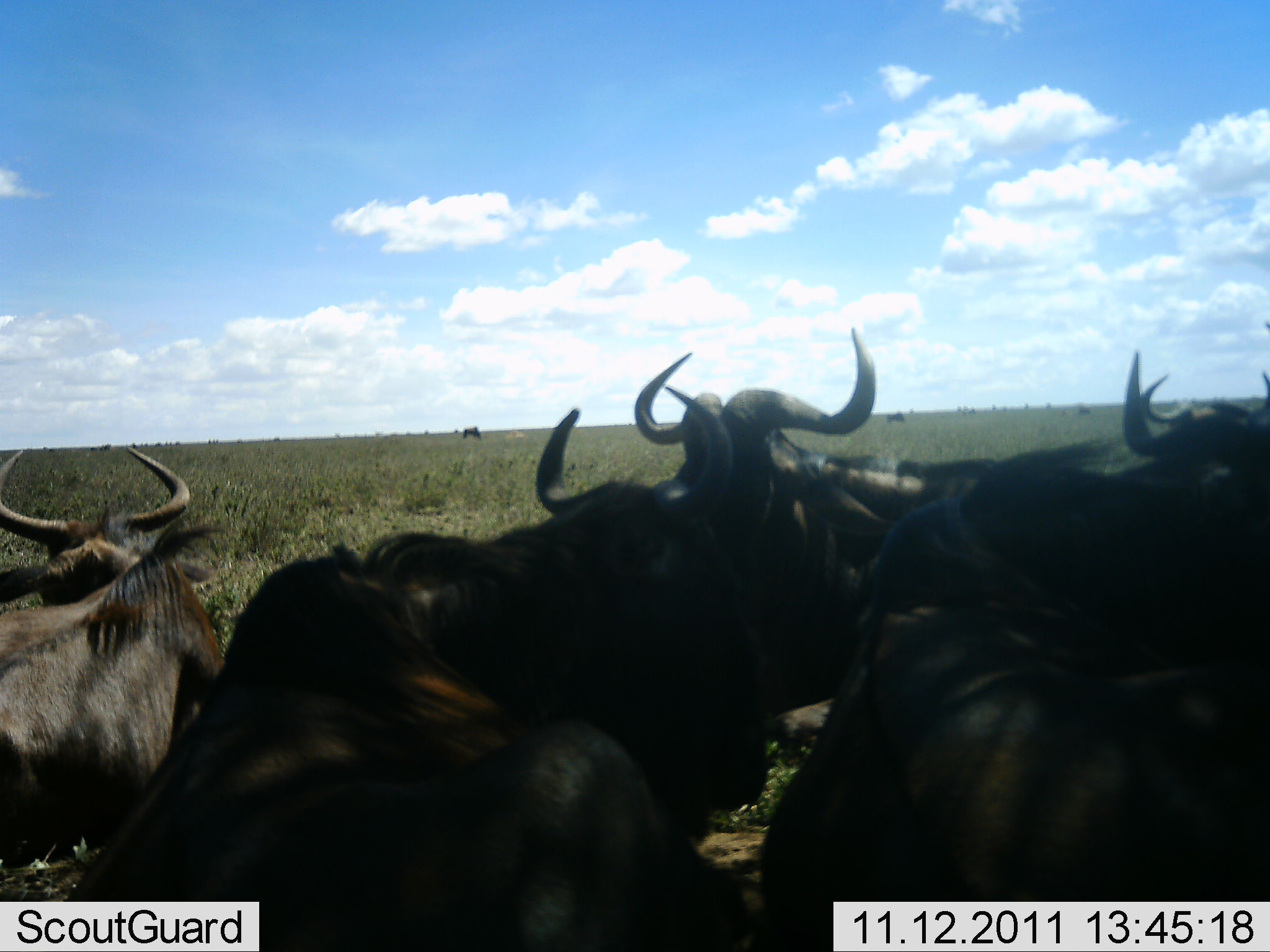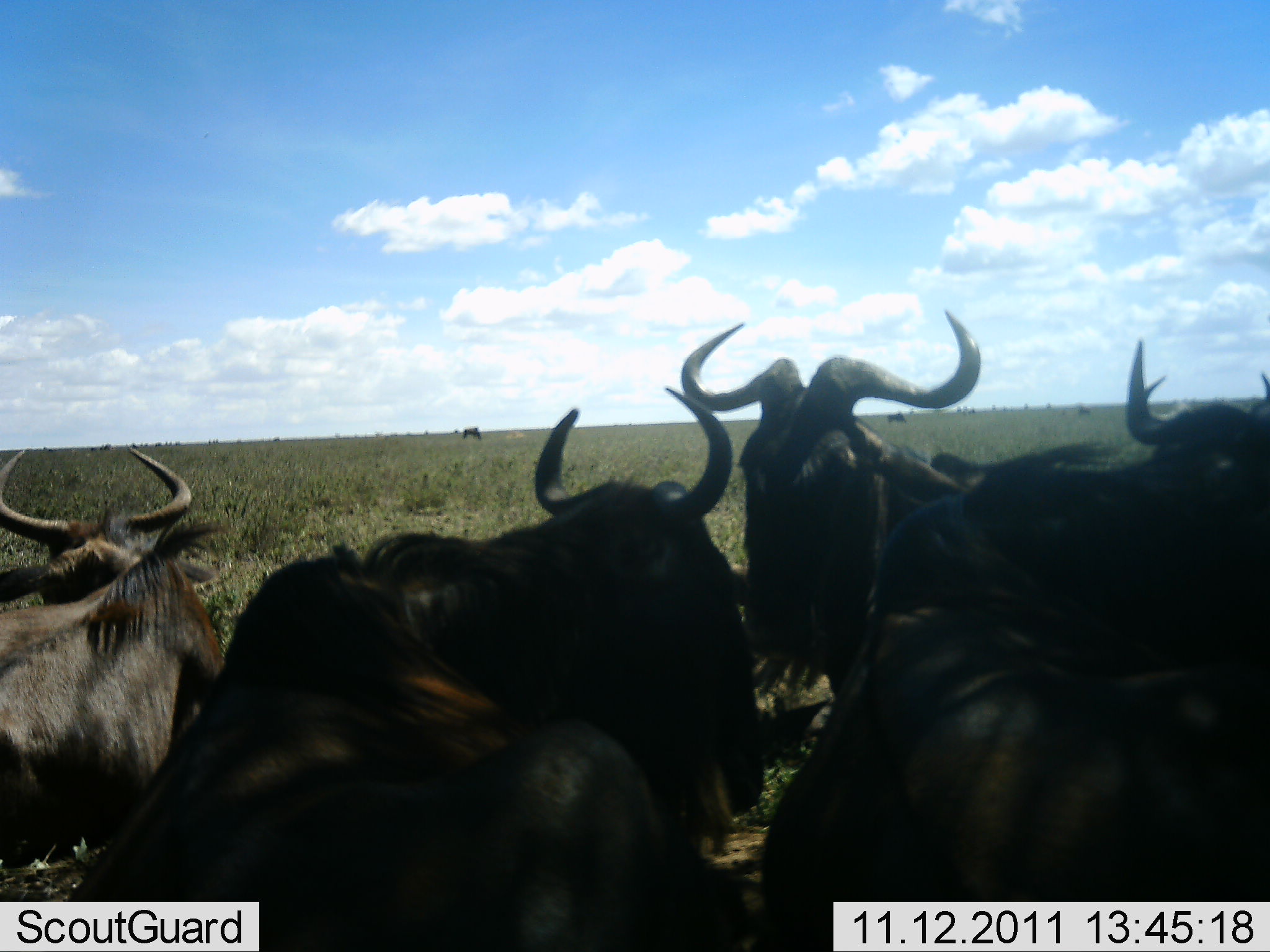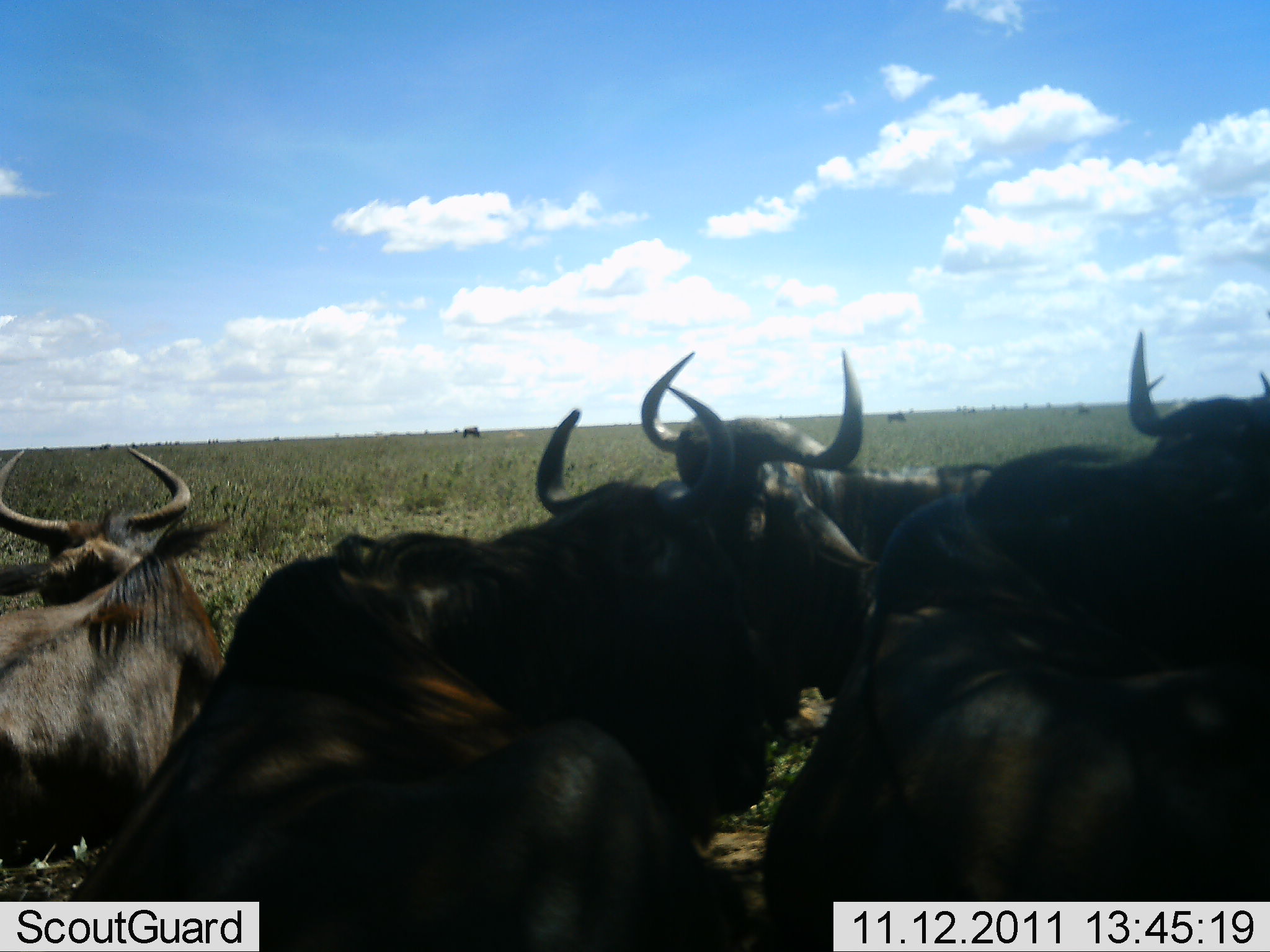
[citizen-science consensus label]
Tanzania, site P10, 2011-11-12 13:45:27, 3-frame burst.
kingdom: Animalia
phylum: Chordata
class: Mammalia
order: Artiodactyla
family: Bovidae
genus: Connochaetes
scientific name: Connochaetes taurinus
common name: blue wildebeest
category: wildebeest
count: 6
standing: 50%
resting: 56%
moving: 6%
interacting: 12%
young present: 0%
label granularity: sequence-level